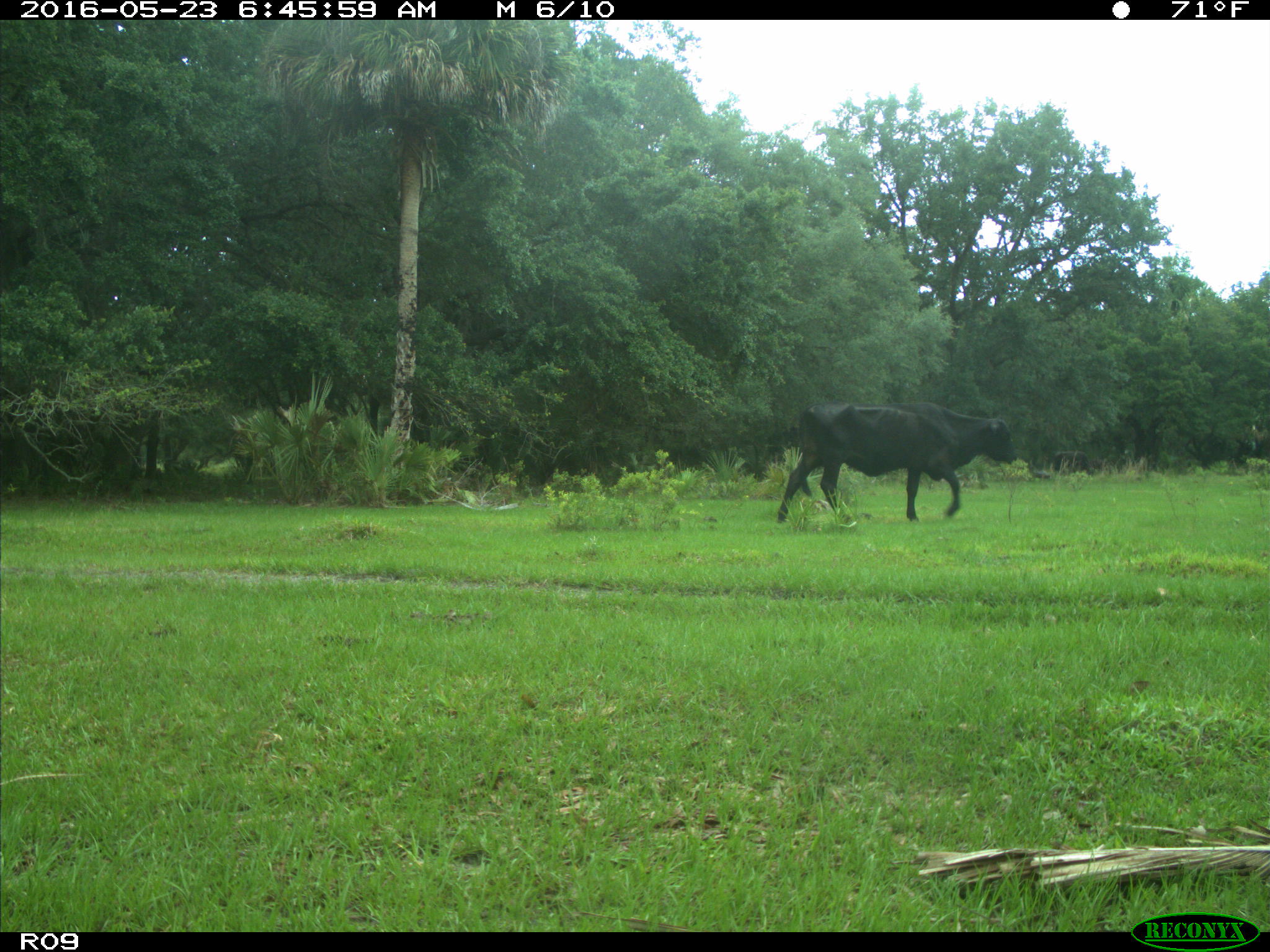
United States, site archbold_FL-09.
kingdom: Animalia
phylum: Chordata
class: Mammalia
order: Artiodactyla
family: Bovidae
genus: Bos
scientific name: Bos taurus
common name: domestic cow